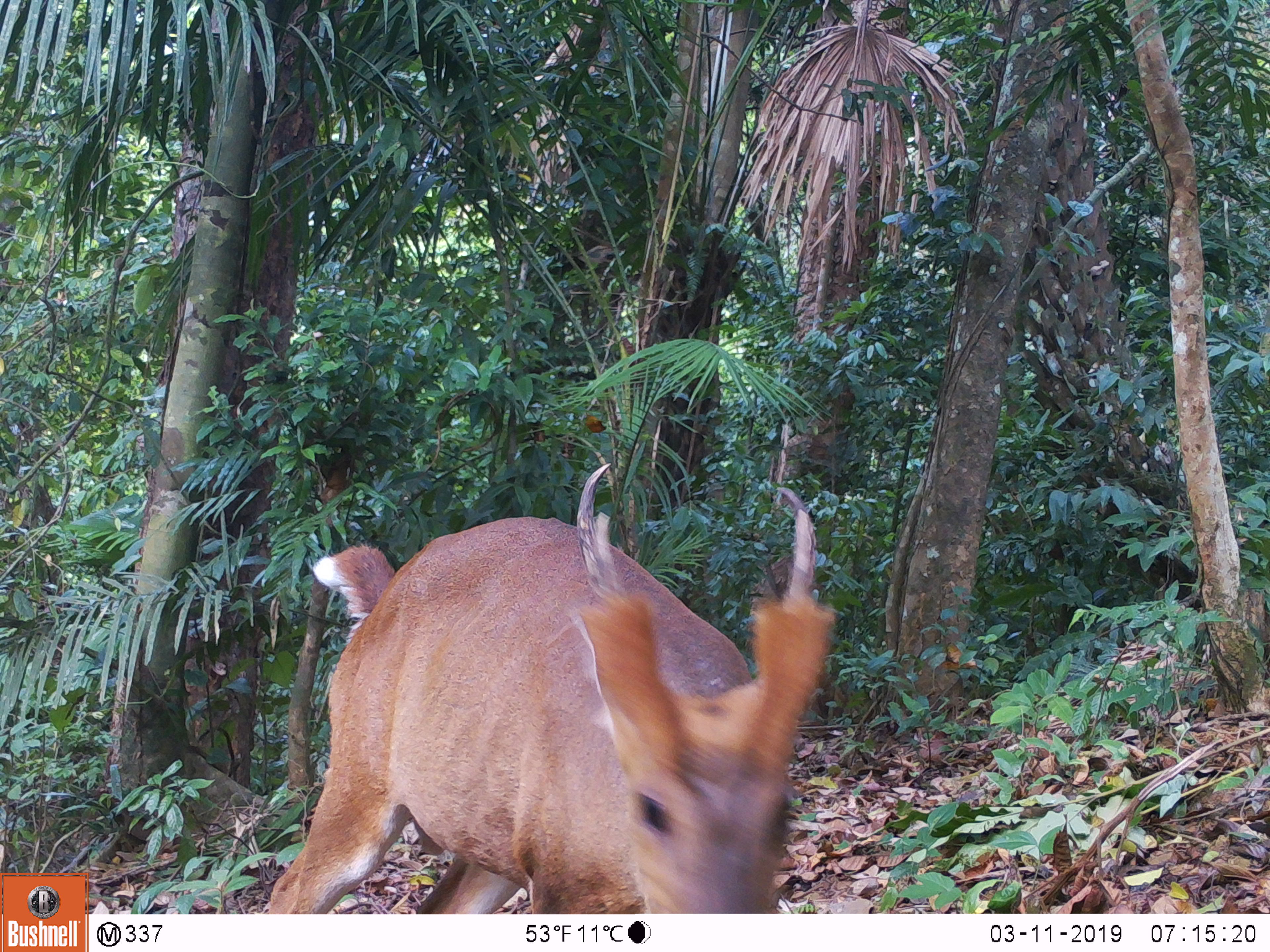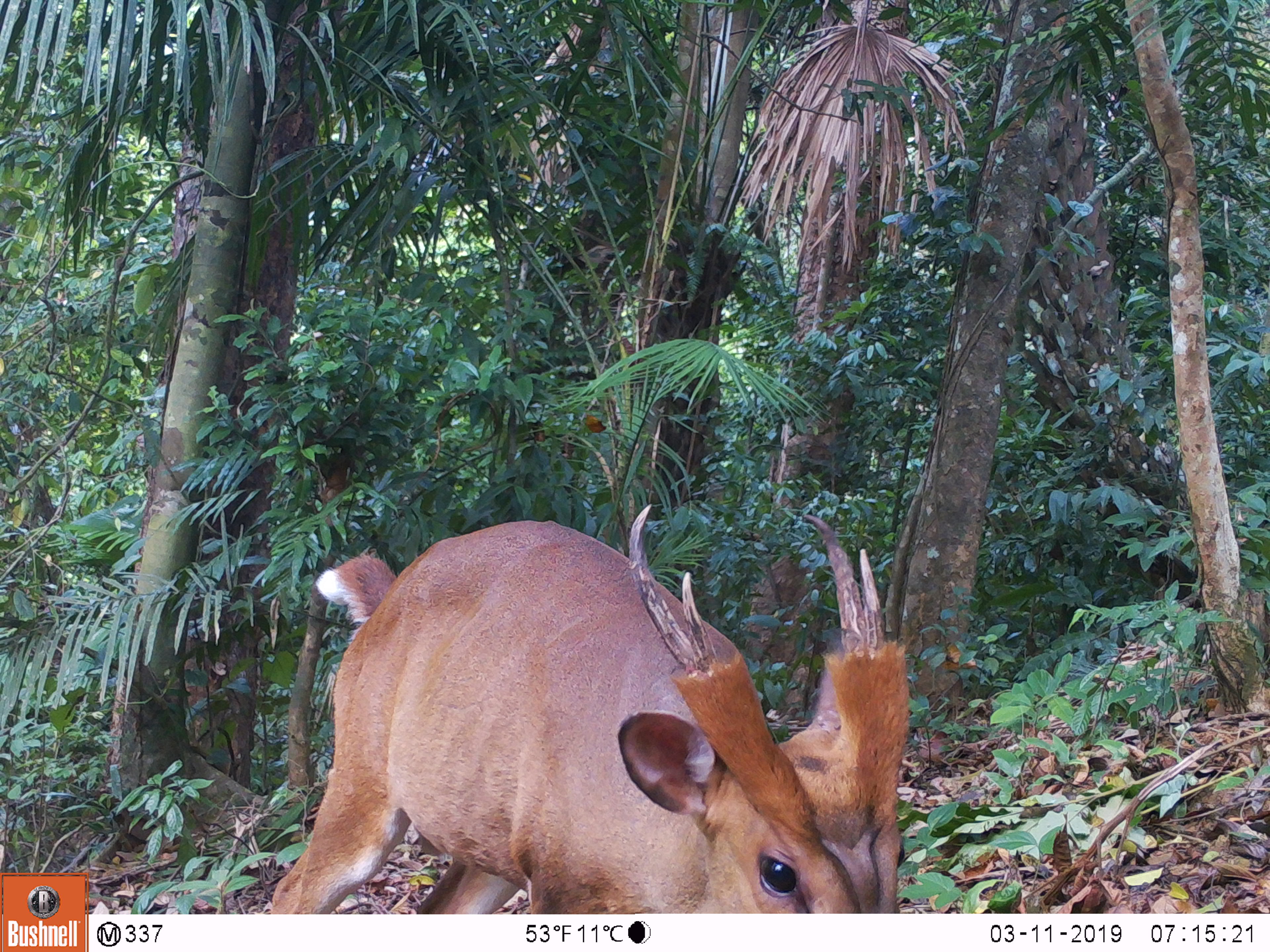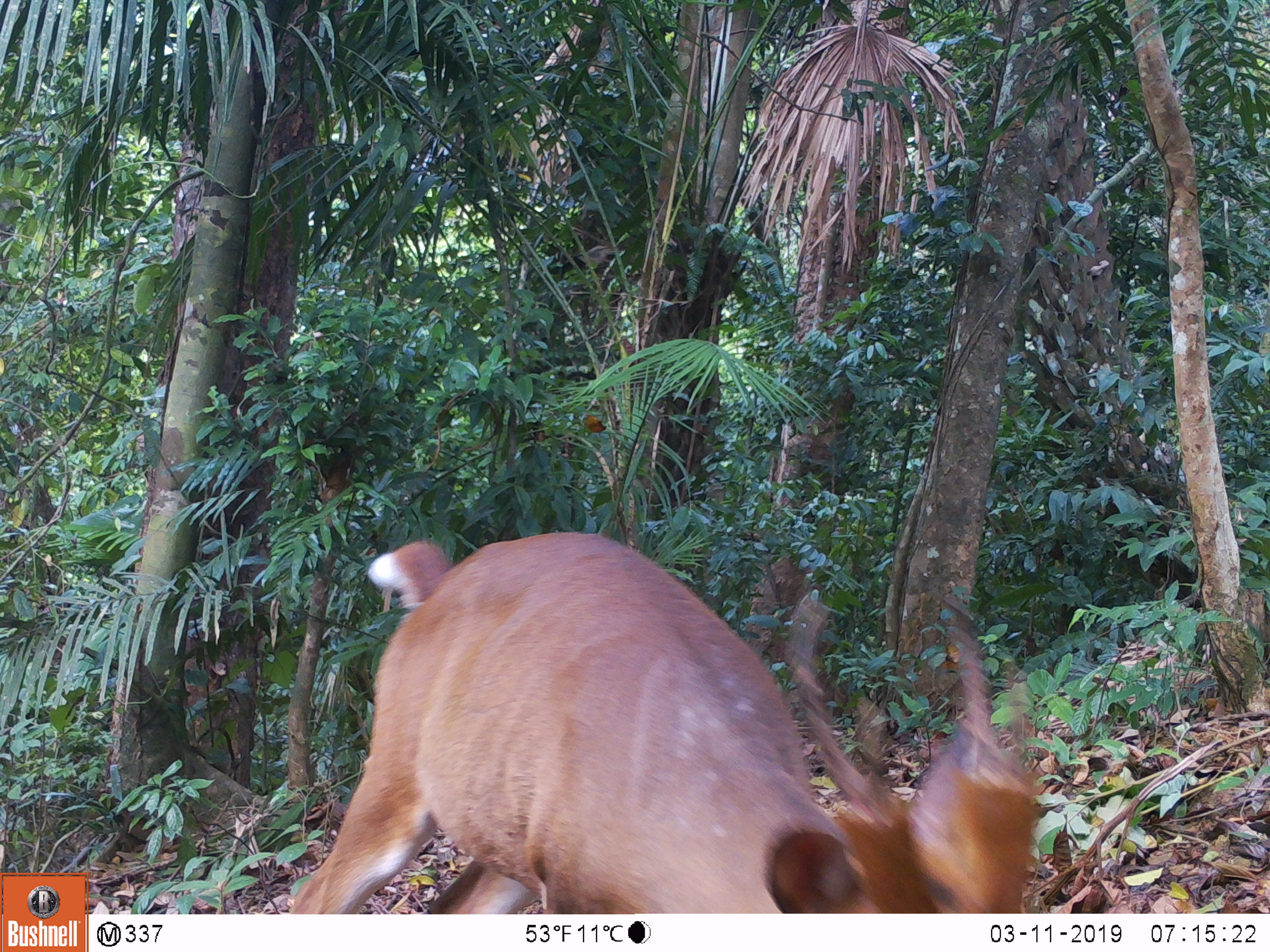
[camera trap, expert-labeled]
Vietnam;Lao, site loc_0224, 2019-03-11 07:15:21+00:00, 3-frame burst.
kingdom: Animalia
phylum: Chordata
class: Mammalia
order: Artiodactyla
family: Cervidae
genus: Muntiacus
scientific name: Muntiacus vuquangensis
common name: large-antlered muntjac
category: large antlered muntjac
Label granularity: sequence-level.